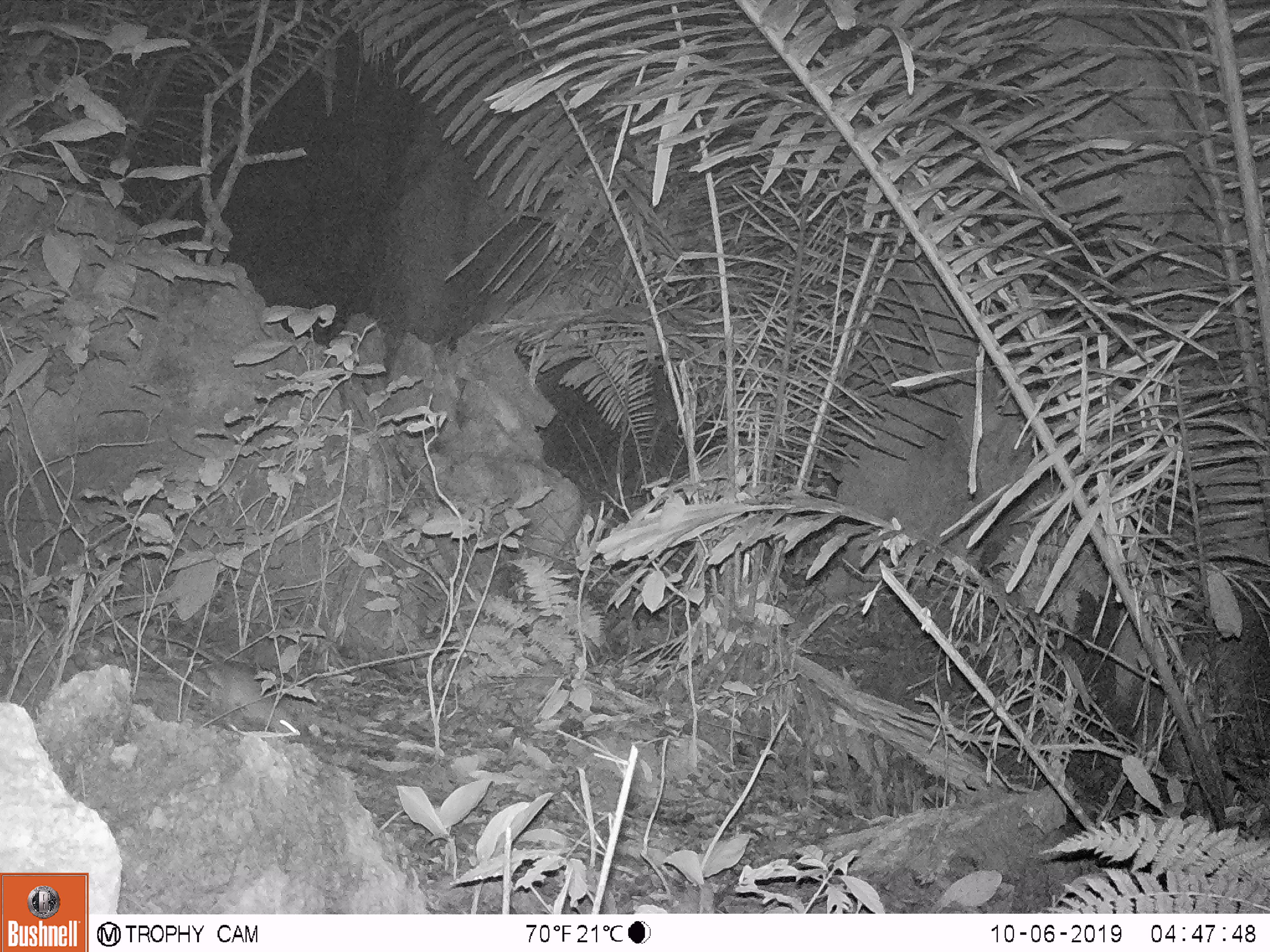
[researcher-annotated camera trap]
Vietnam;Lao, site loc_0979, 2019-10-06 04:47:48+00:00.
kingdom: Animalia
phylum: Chordata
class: Mammalia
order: Rodentia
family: Muridae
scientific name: Muridae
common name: old-world mice and rats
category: unidentified murid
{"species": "unidentified murid (old-world mice and rats) (Muridae)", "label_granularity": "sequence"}